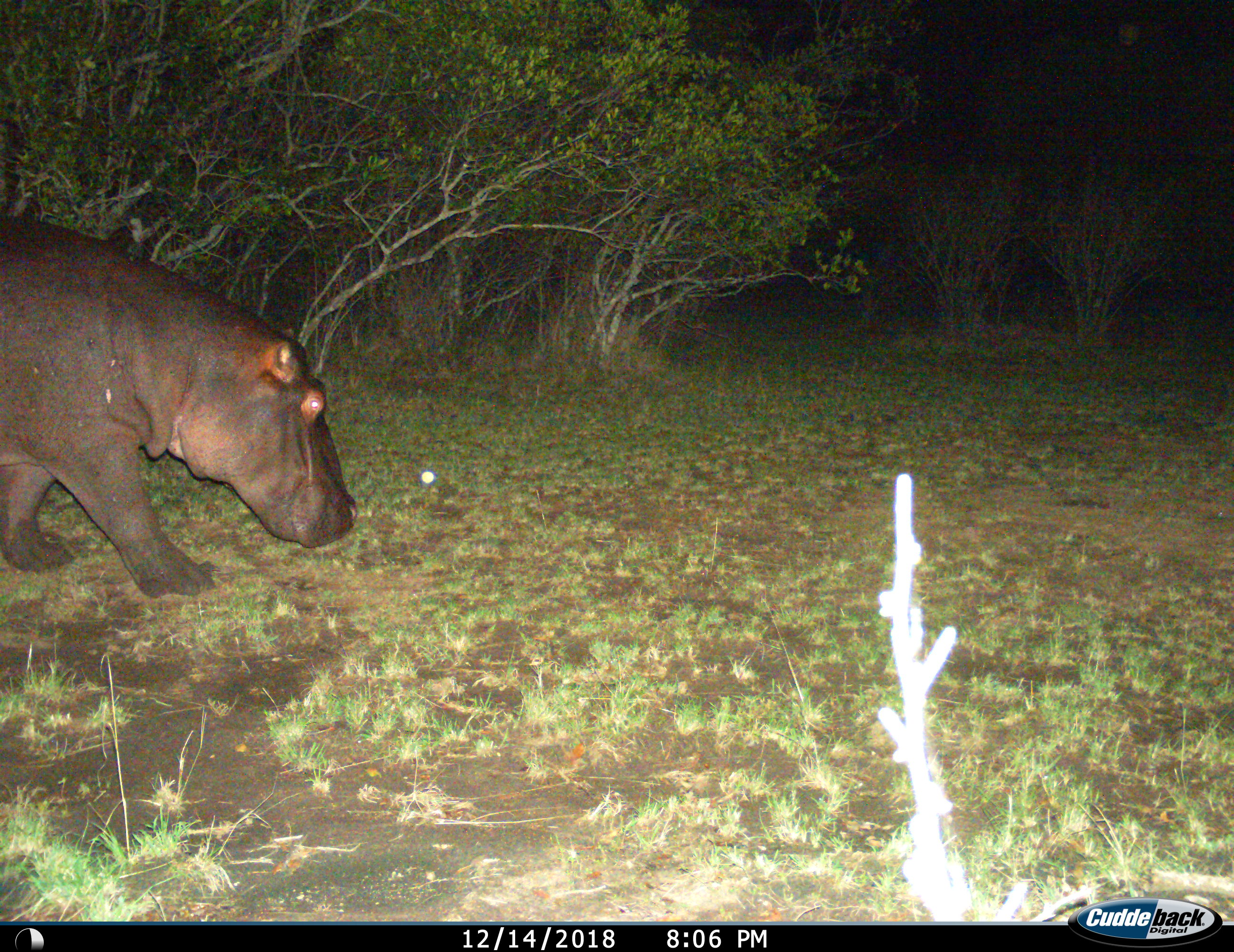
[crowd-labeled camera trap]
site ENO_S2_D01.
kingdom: Animalia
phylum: Chordata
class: Mammalia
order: Artiodactyla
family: Hippopotamidae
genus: Hippopotamus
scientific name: Hippopotamus amphibius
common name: hippopotamus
Hippopotamus (Hippopotamus amphibius), count 1. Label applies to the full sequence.